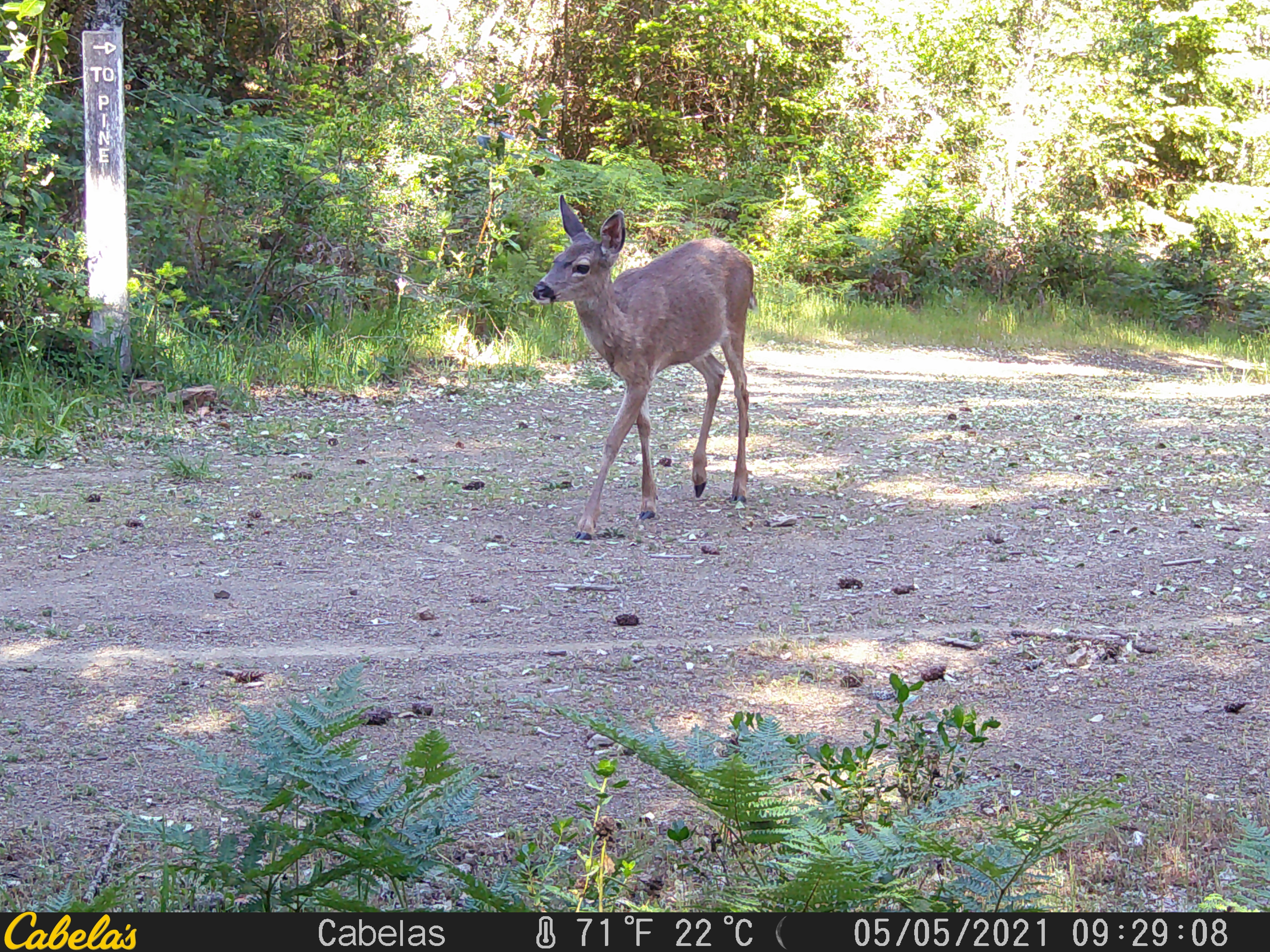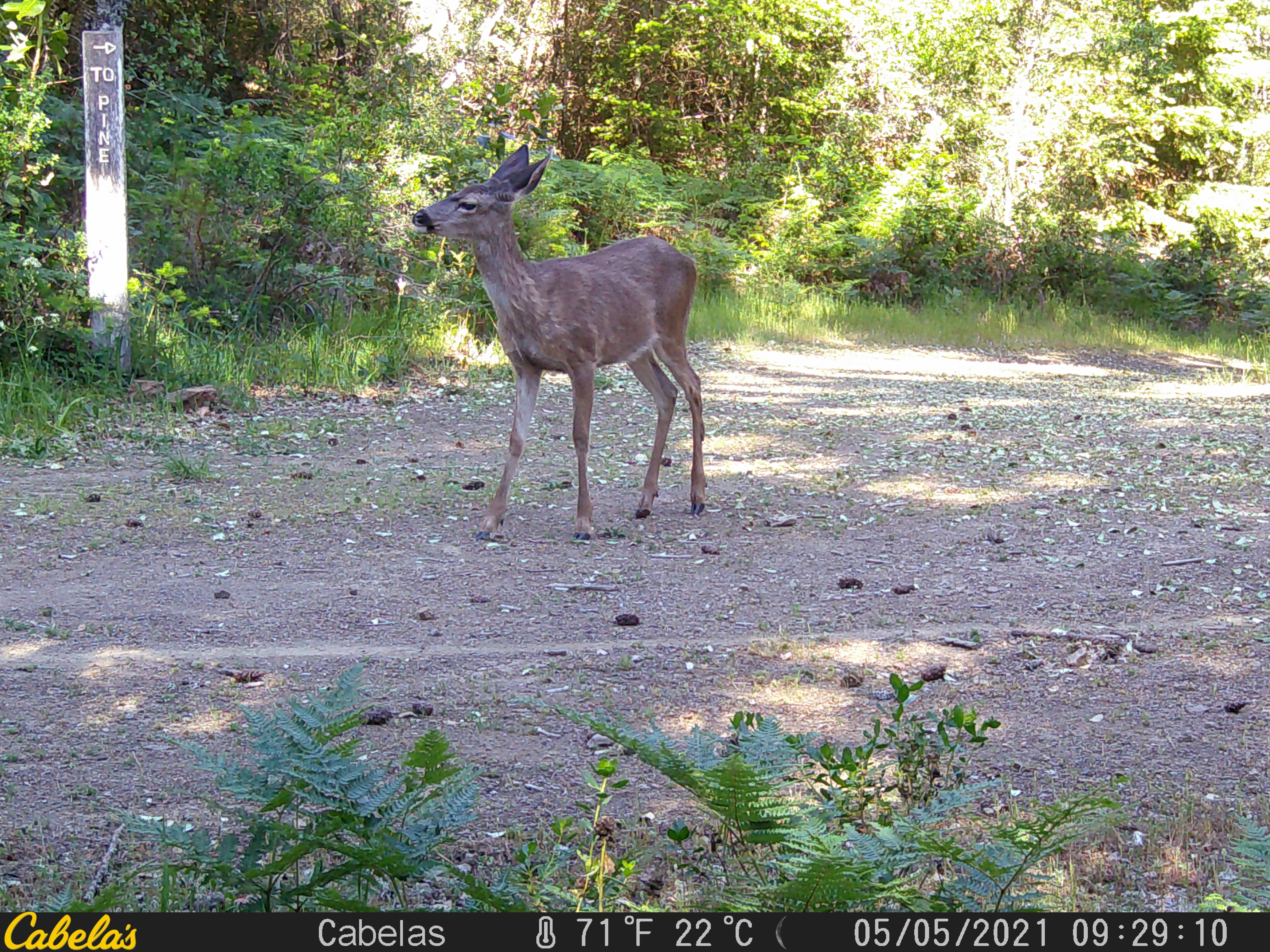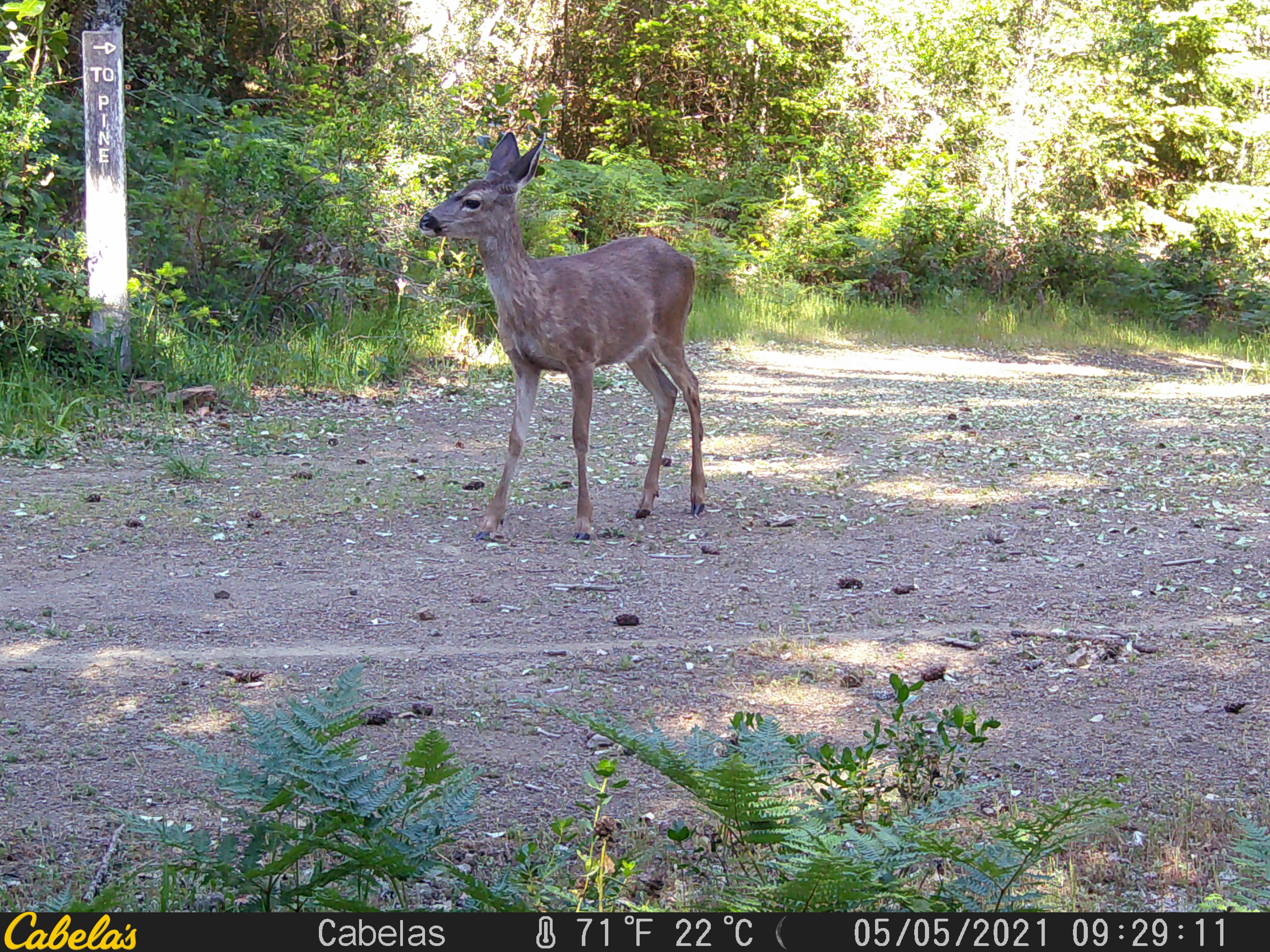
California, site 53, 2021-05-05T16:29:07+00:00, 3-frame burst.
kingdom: Animalia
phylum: Chordata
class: Mammalia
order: Artiodactyla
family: Cervidae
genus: Odocoileus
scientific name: Odocoileus hemionus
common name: mule deer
Mule deer (Odocoileus hemionus).